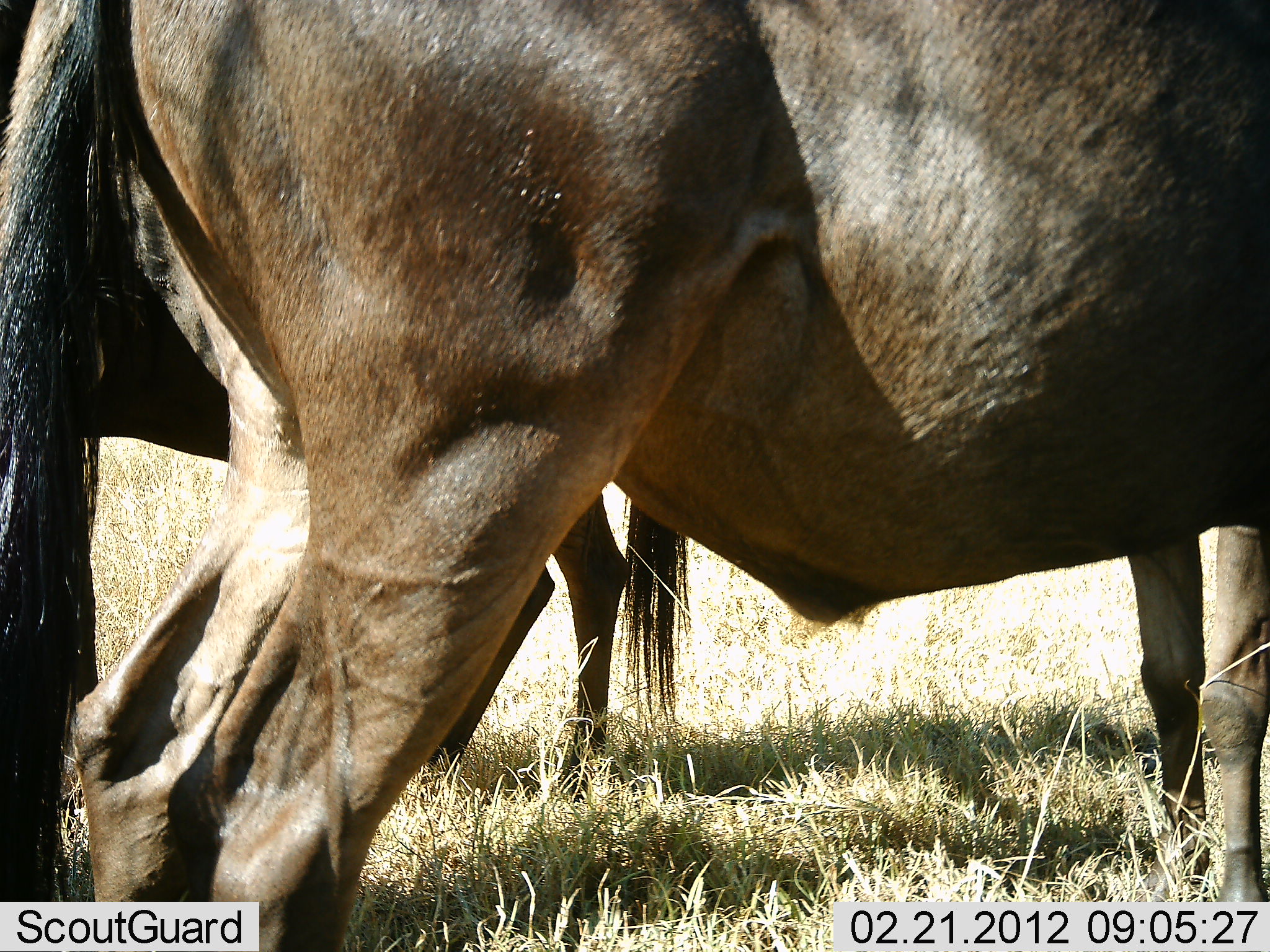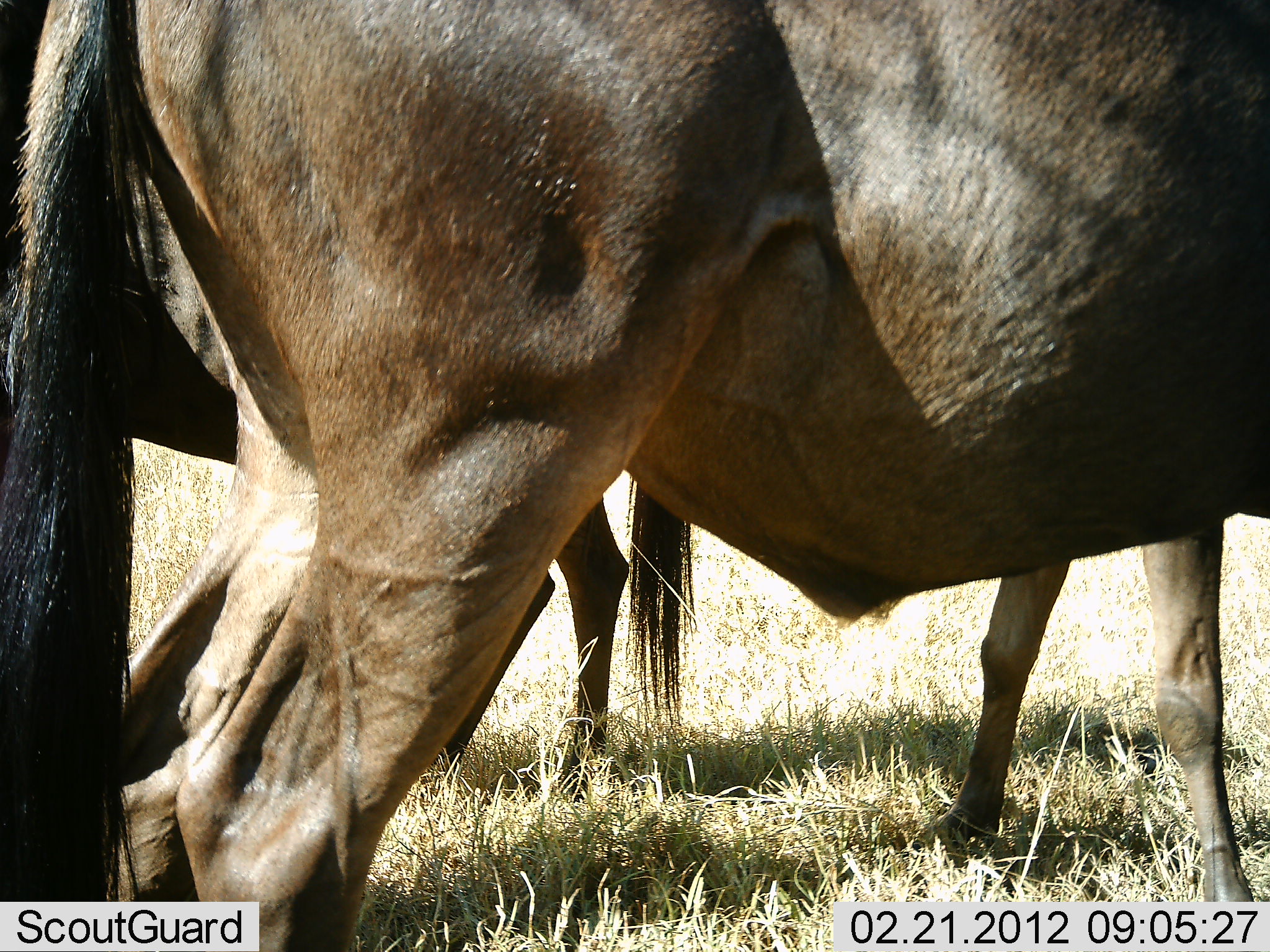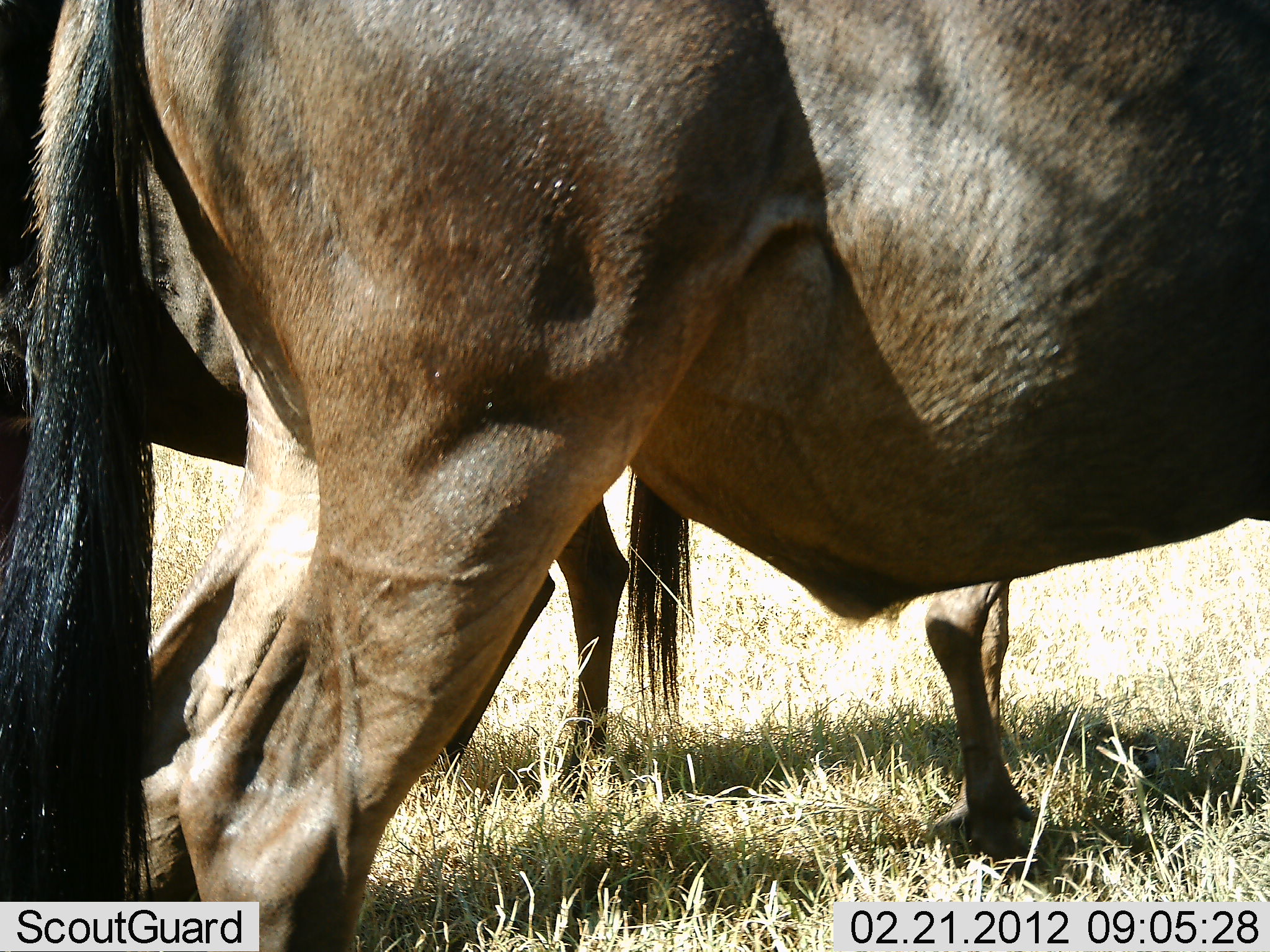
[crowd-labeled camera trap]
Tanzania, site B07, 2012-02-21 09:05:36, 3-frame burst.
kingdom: Animalia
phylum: Chordata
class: Mammalia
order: Artiodactyla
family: Bovidae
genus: Connochaetes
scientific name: Connochaetes taurinus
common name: blue wildebeest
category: wildebeest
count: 3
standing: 87%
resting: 13%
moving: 7%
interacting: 0%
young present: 0%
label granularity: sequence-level